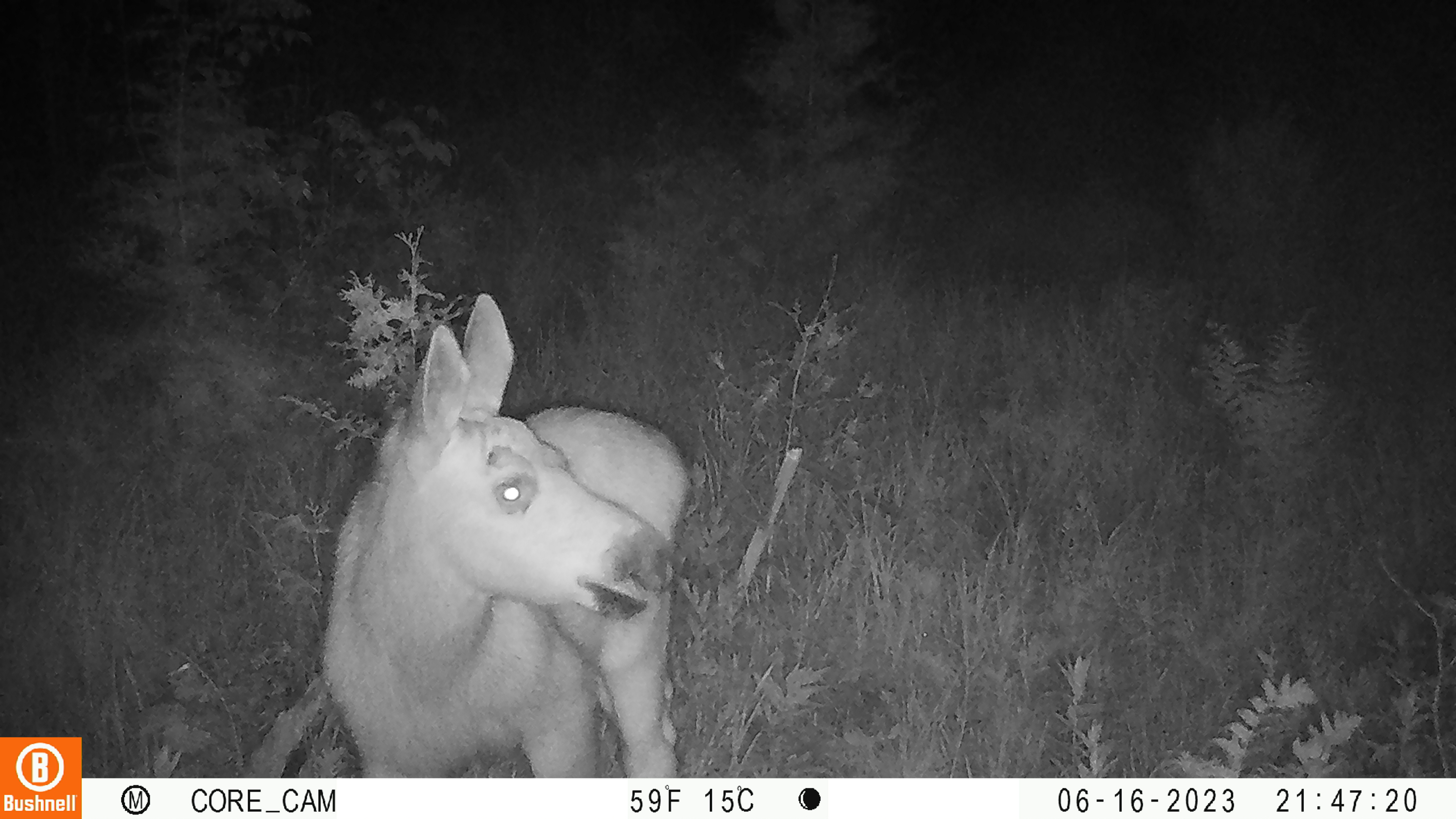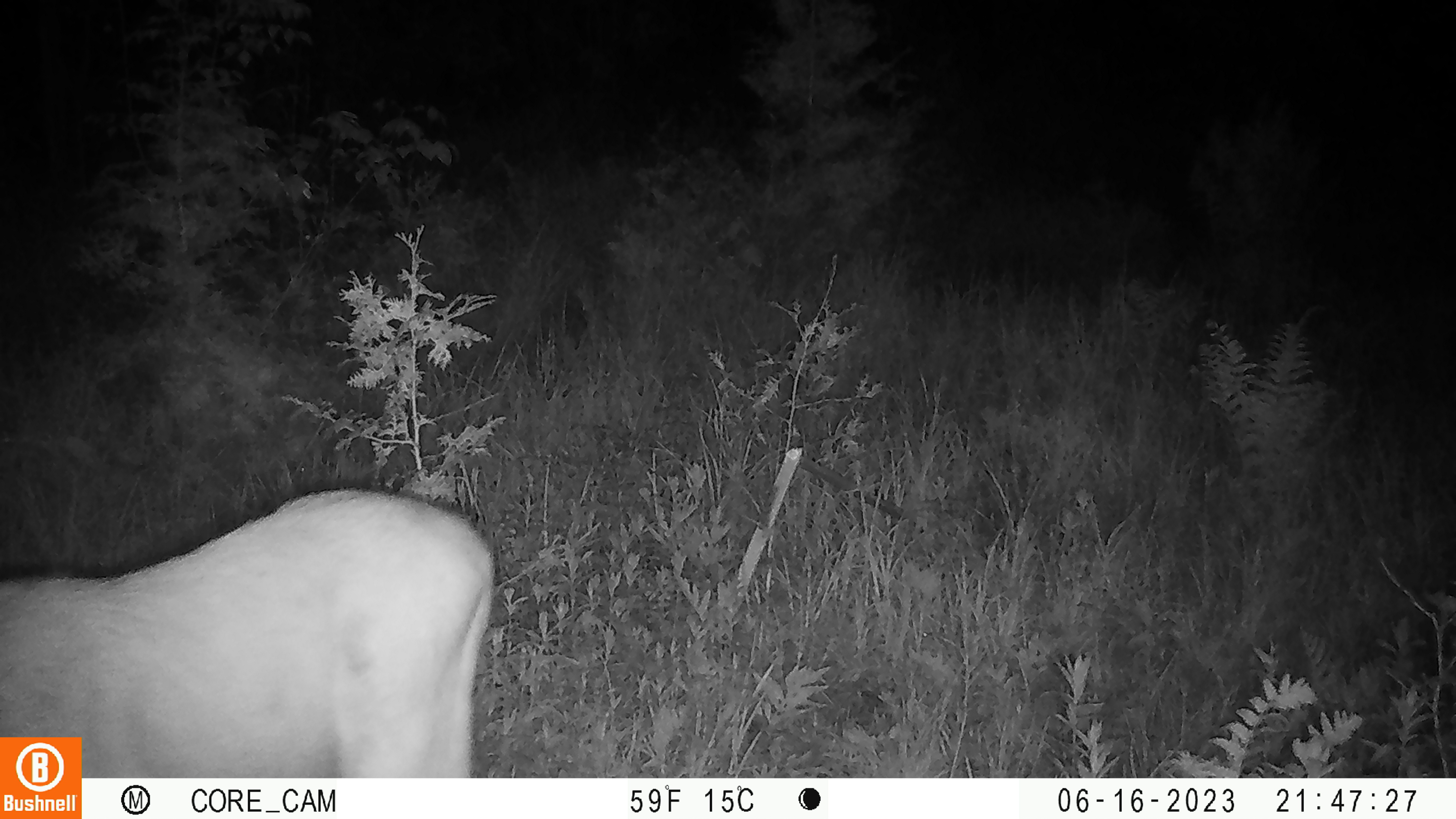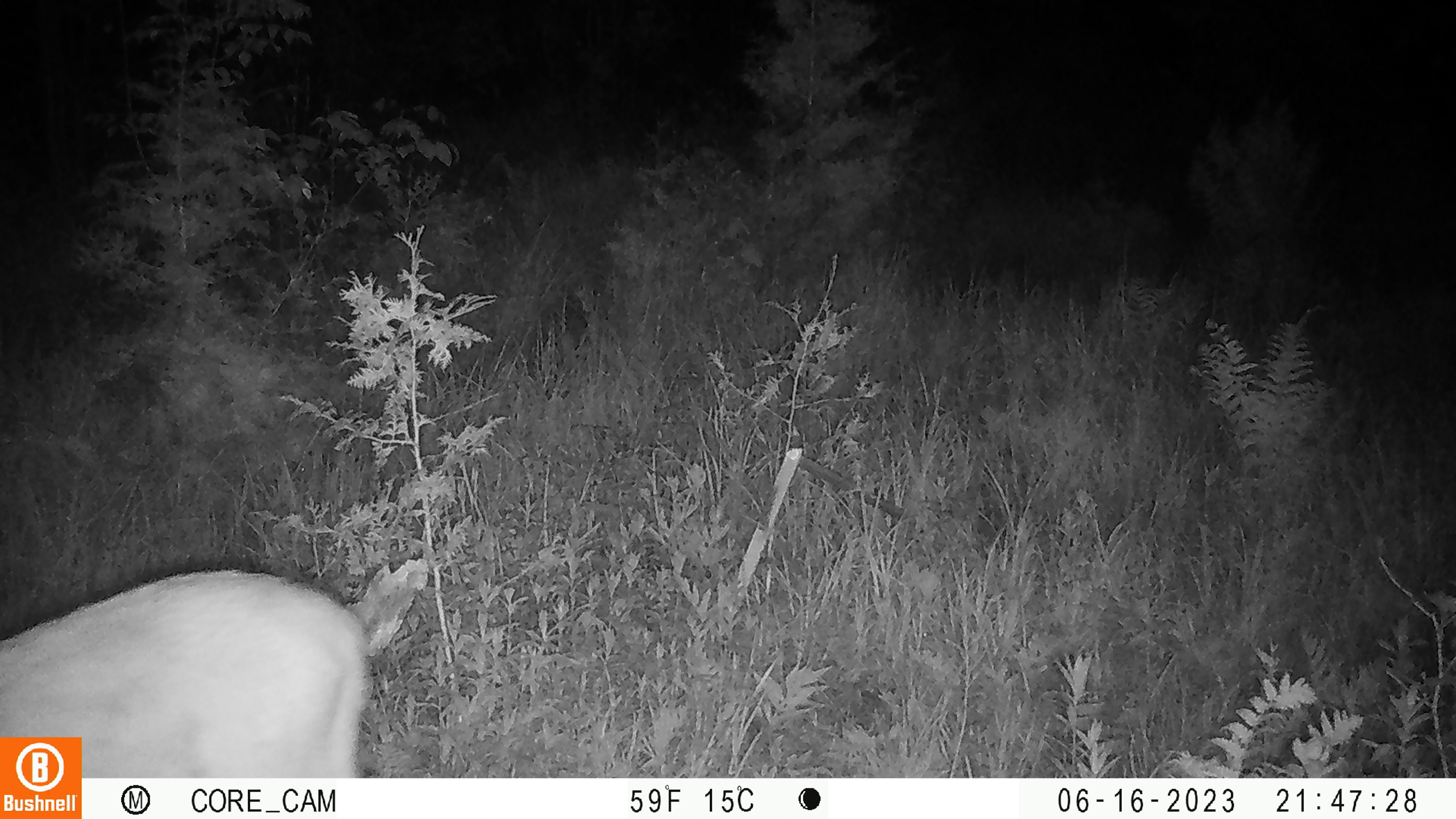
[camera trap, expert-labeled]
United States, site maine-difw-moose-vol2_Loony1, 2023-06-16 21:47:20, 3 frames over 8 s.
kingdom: Animalia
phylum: Chordata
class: Mammalia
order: Artiodactyla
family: Cervidae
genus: Alces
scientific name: Alces alces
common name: moose